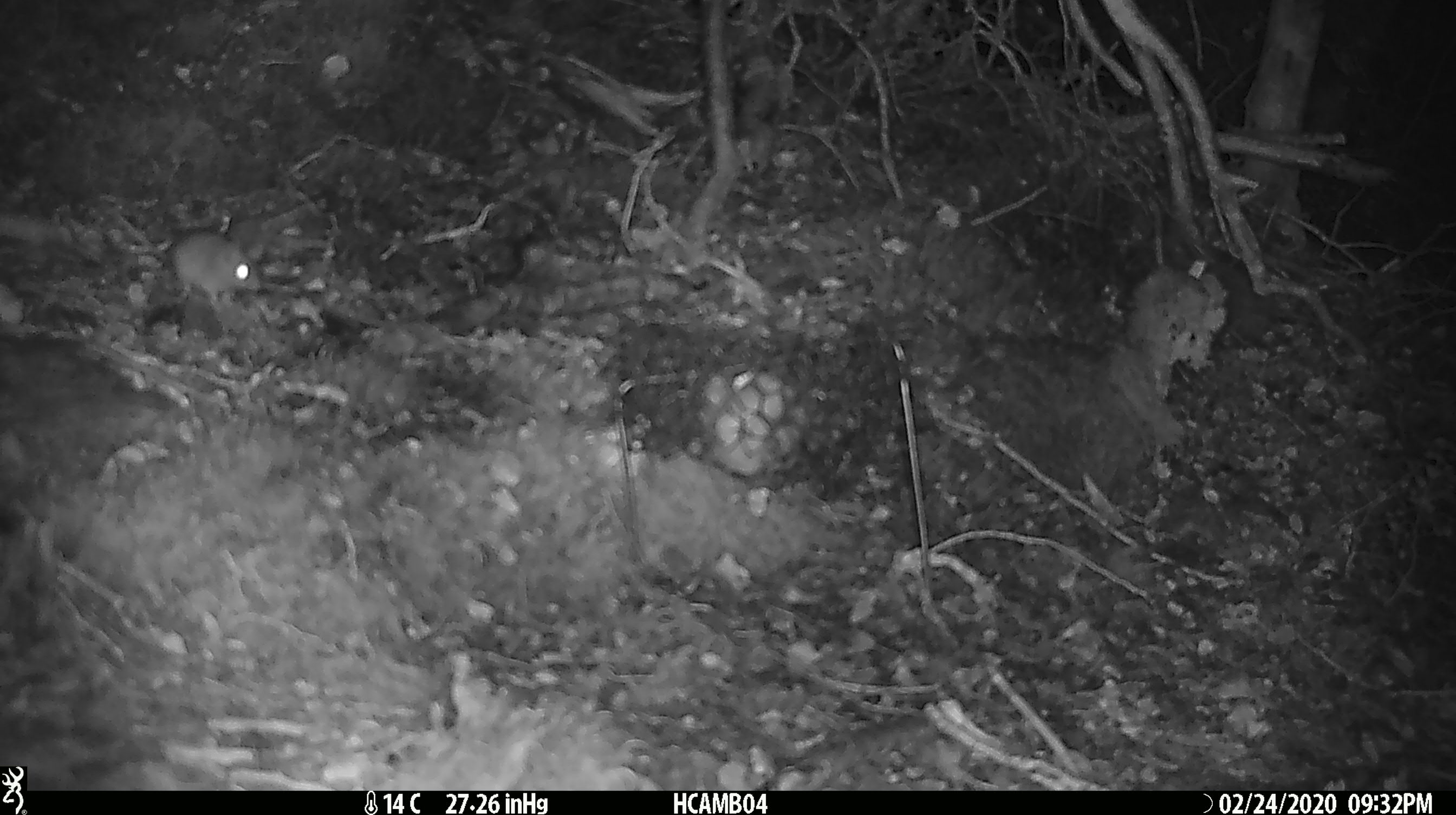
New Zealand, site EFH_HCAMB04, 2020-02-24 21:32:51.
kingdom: Animalia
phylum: Chordata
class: Mammalia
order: Rodentia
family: Muridae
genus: Mus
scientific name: Mus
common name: mouse